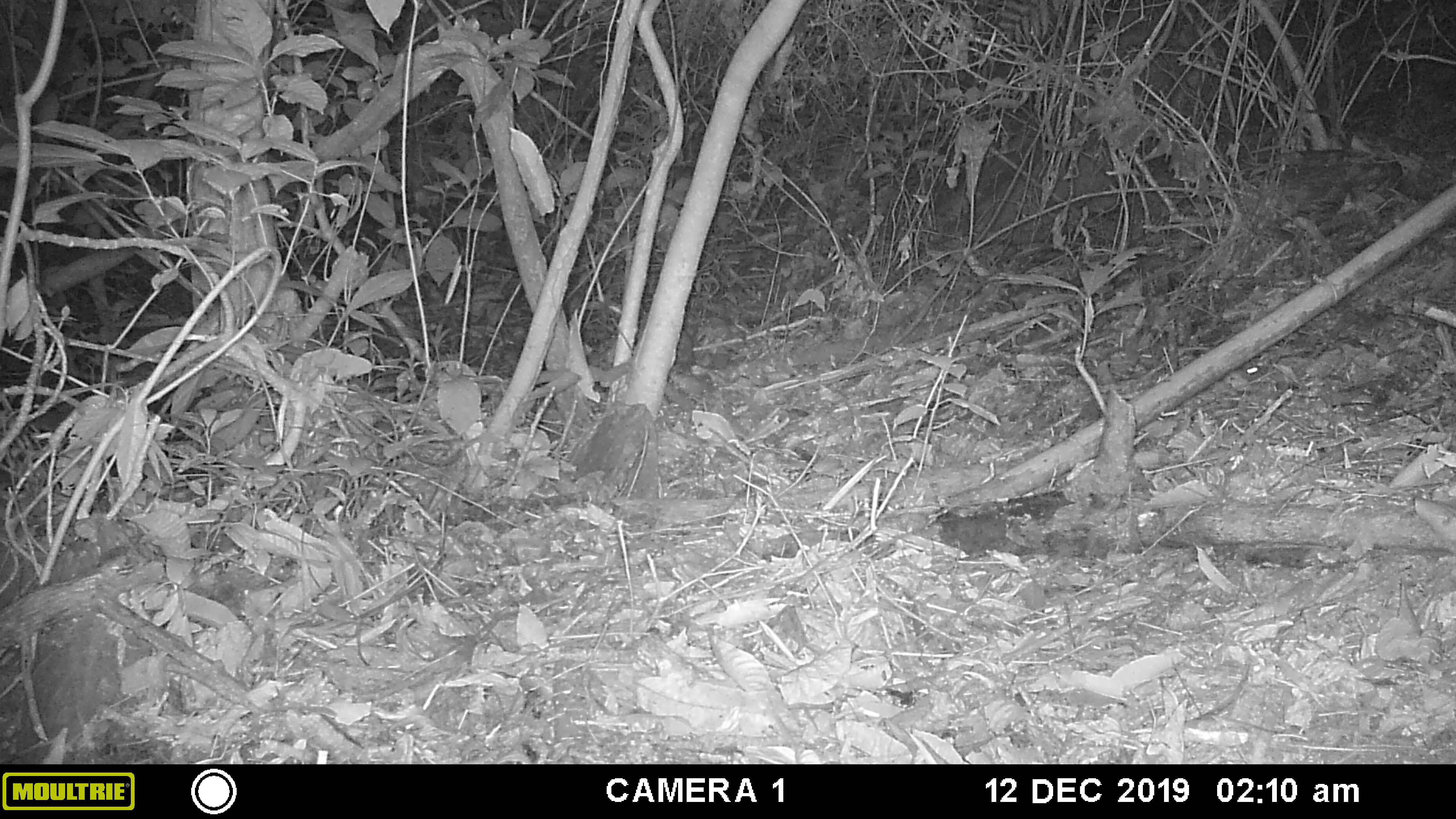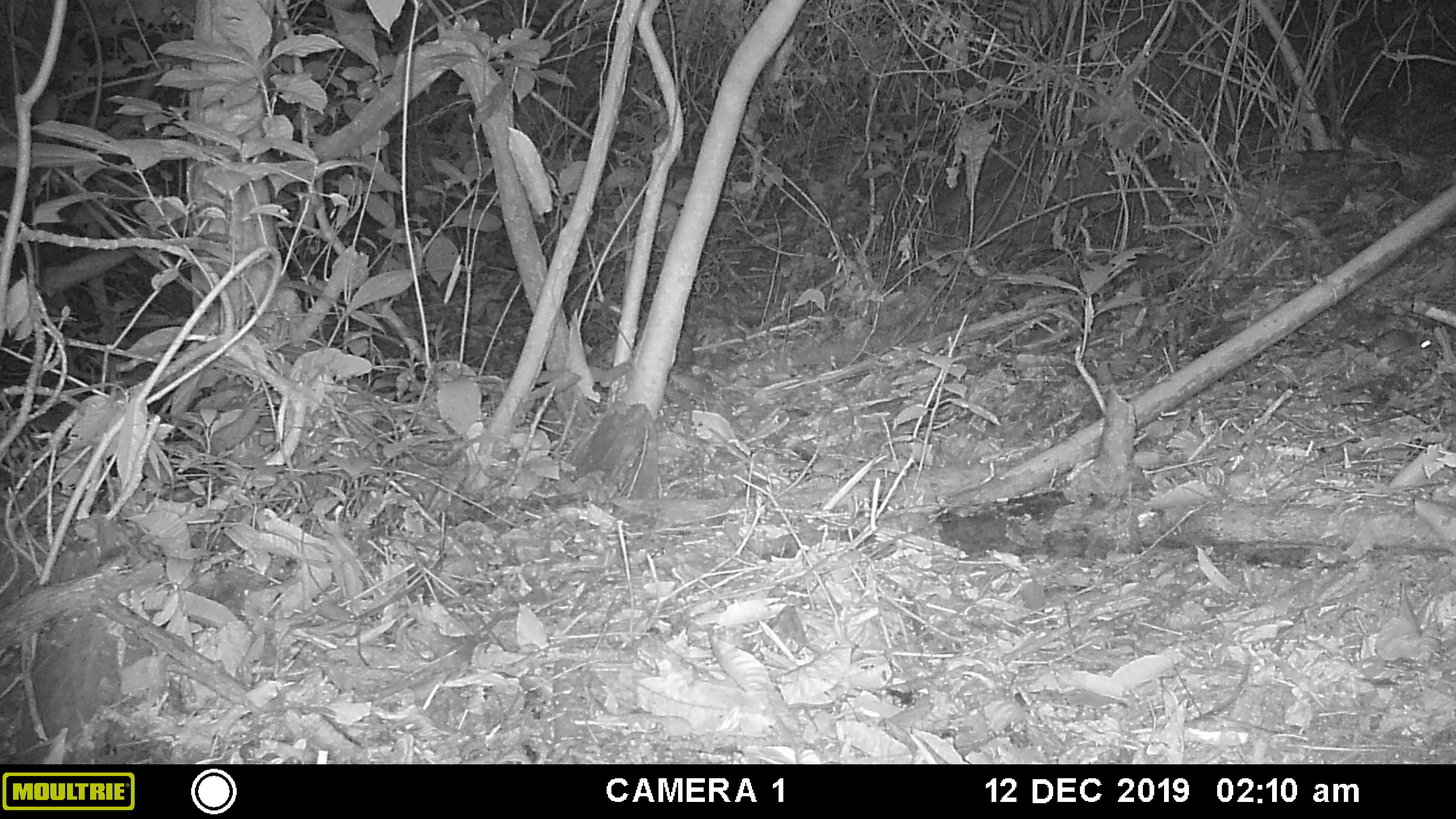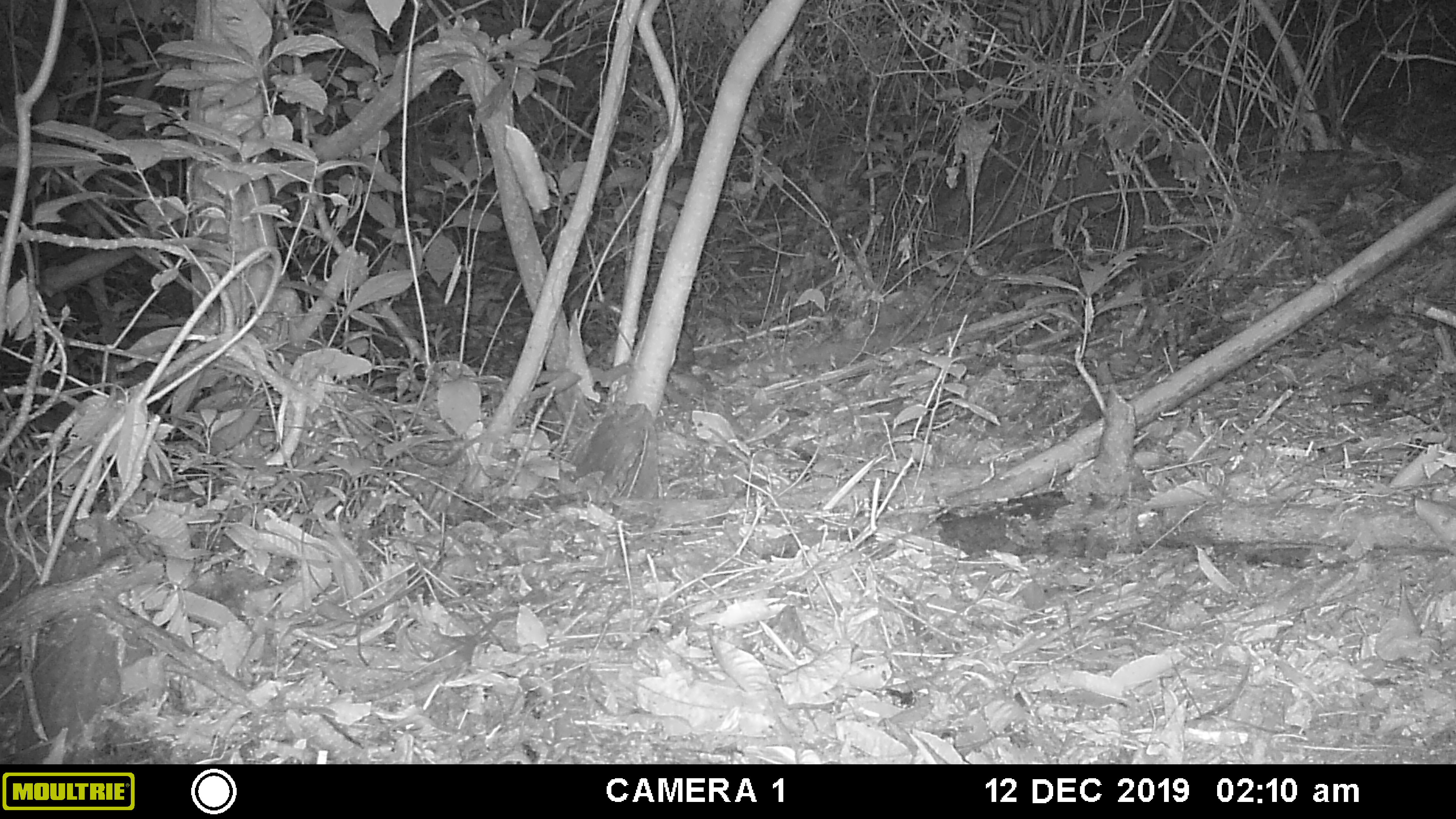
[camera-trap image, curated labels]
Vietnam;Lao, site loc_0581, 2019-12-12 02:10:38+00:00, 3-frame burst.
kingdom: Animalia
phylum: Chordata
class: Mammalia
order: Rodentia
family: Muridae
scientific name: Muridae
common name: old-world mice and rats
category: unidentified murid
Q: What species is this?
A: Unidentified murid (old-world mice and rats) (Muridae).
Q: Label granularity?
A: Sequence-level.